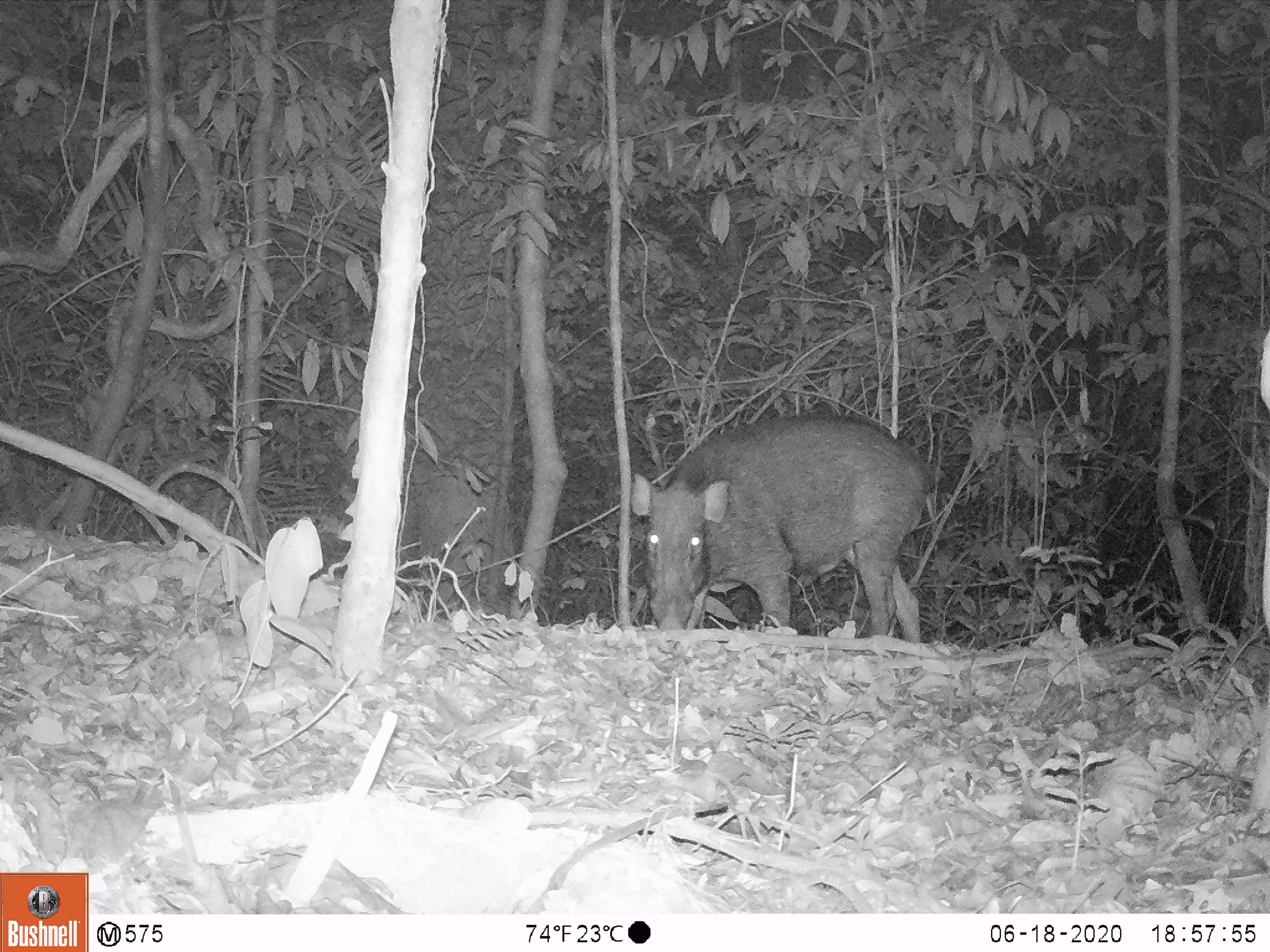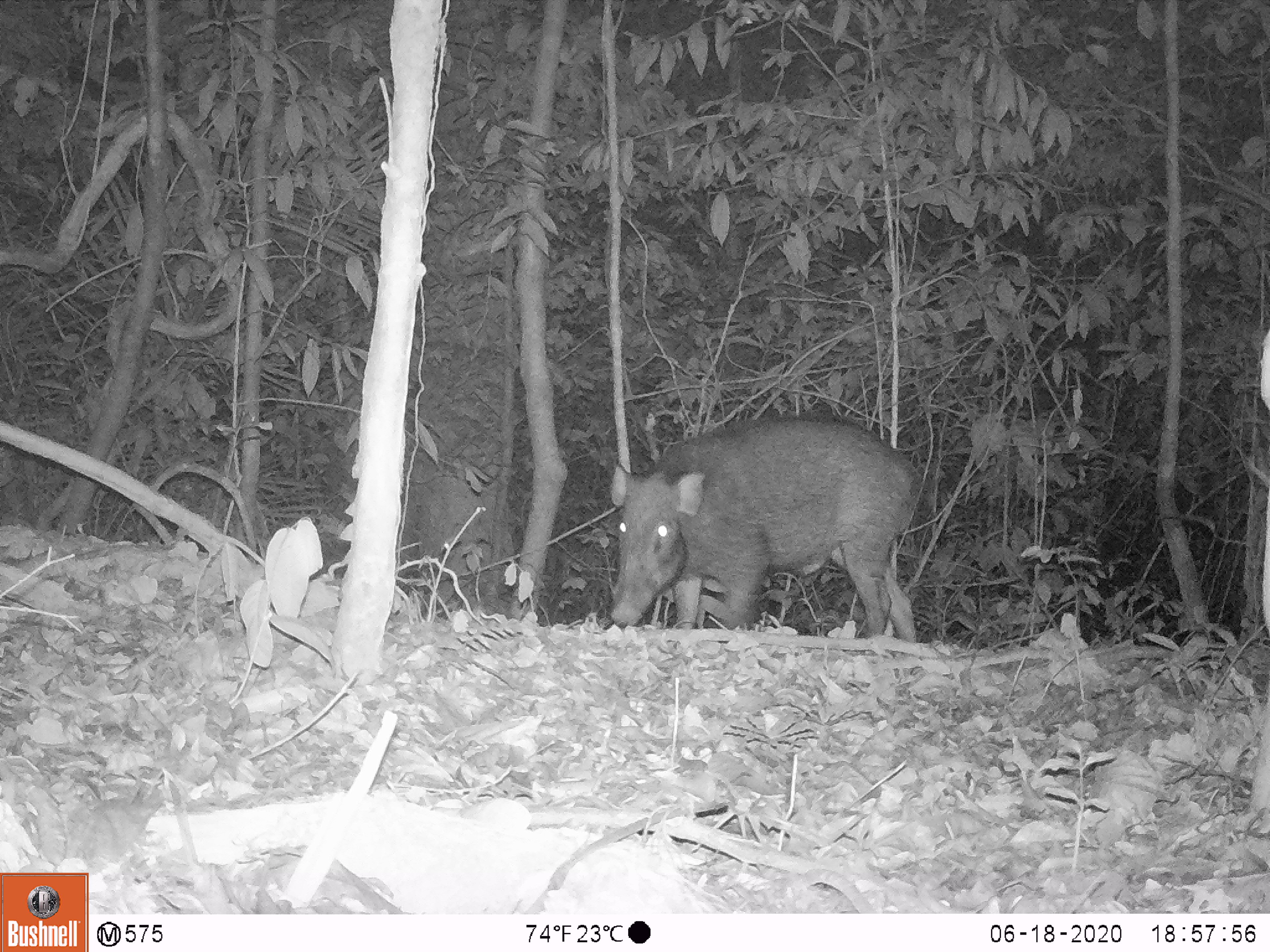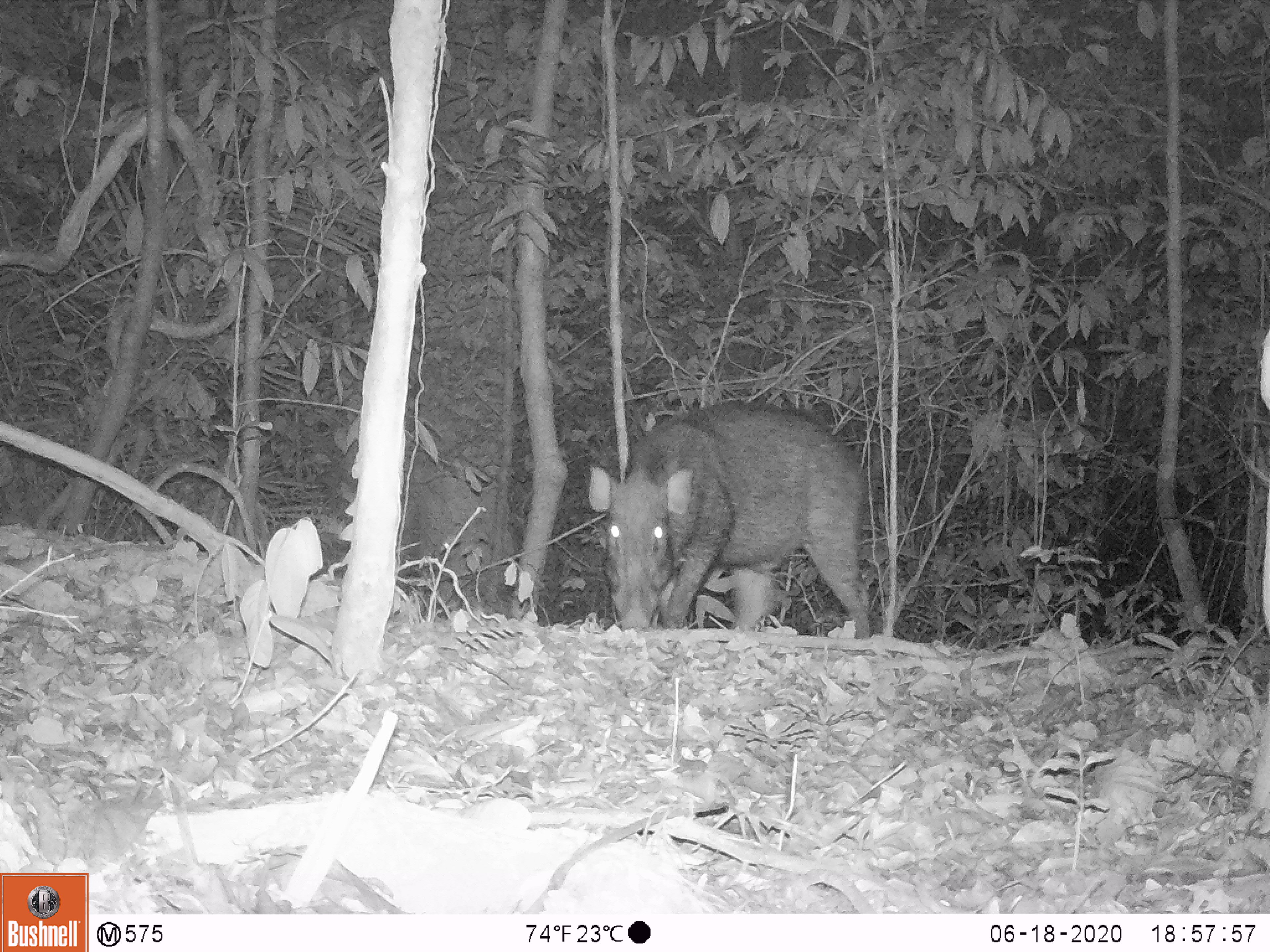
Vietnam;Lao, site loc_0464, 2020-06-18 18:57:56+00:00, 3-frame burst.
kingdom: Animalia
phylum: Chordata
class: Mammalia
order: Artiodactyla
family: Suidae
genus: Sus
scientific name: Sus scrofa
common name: eurasian wild pig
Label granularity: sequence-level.